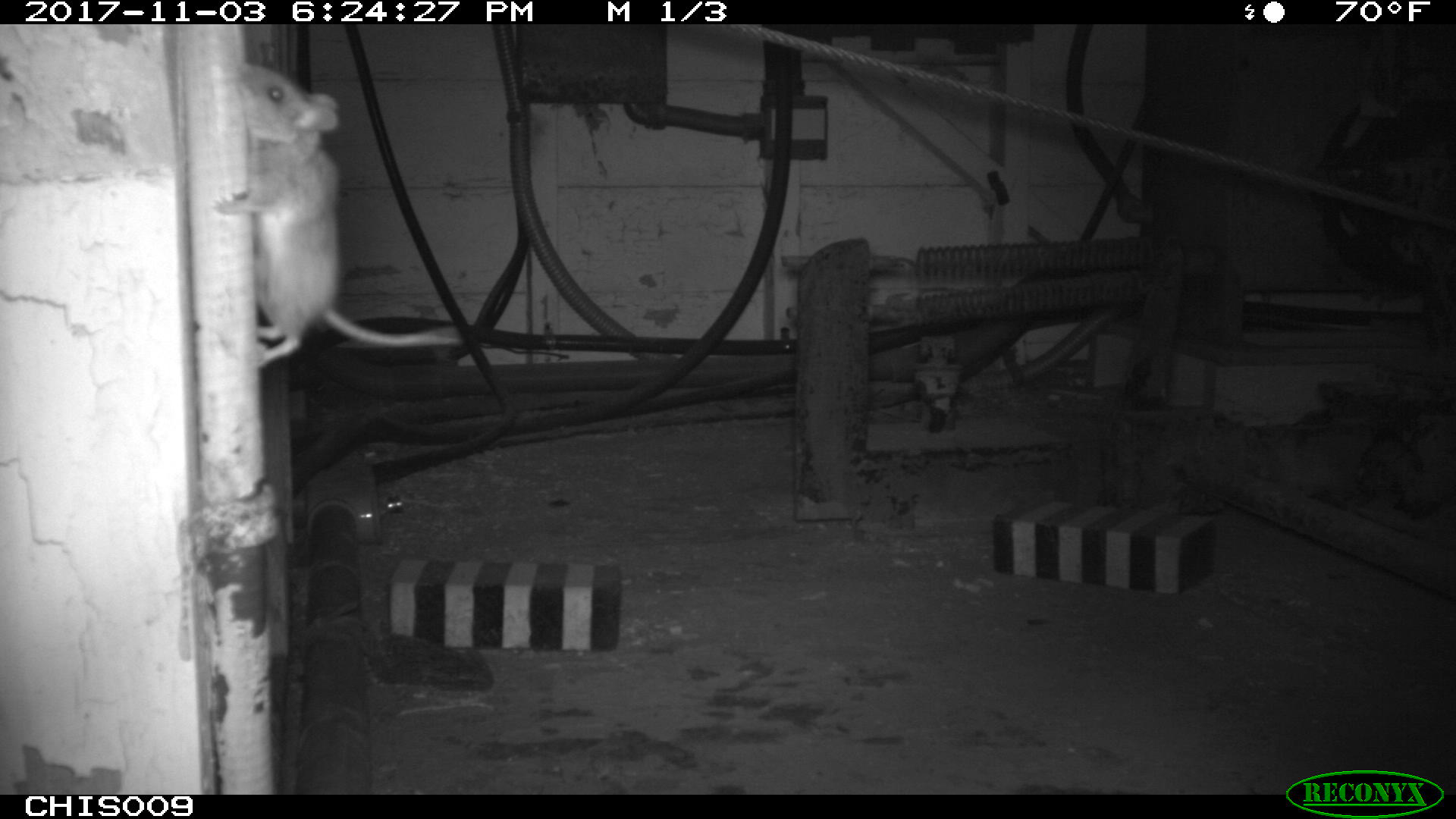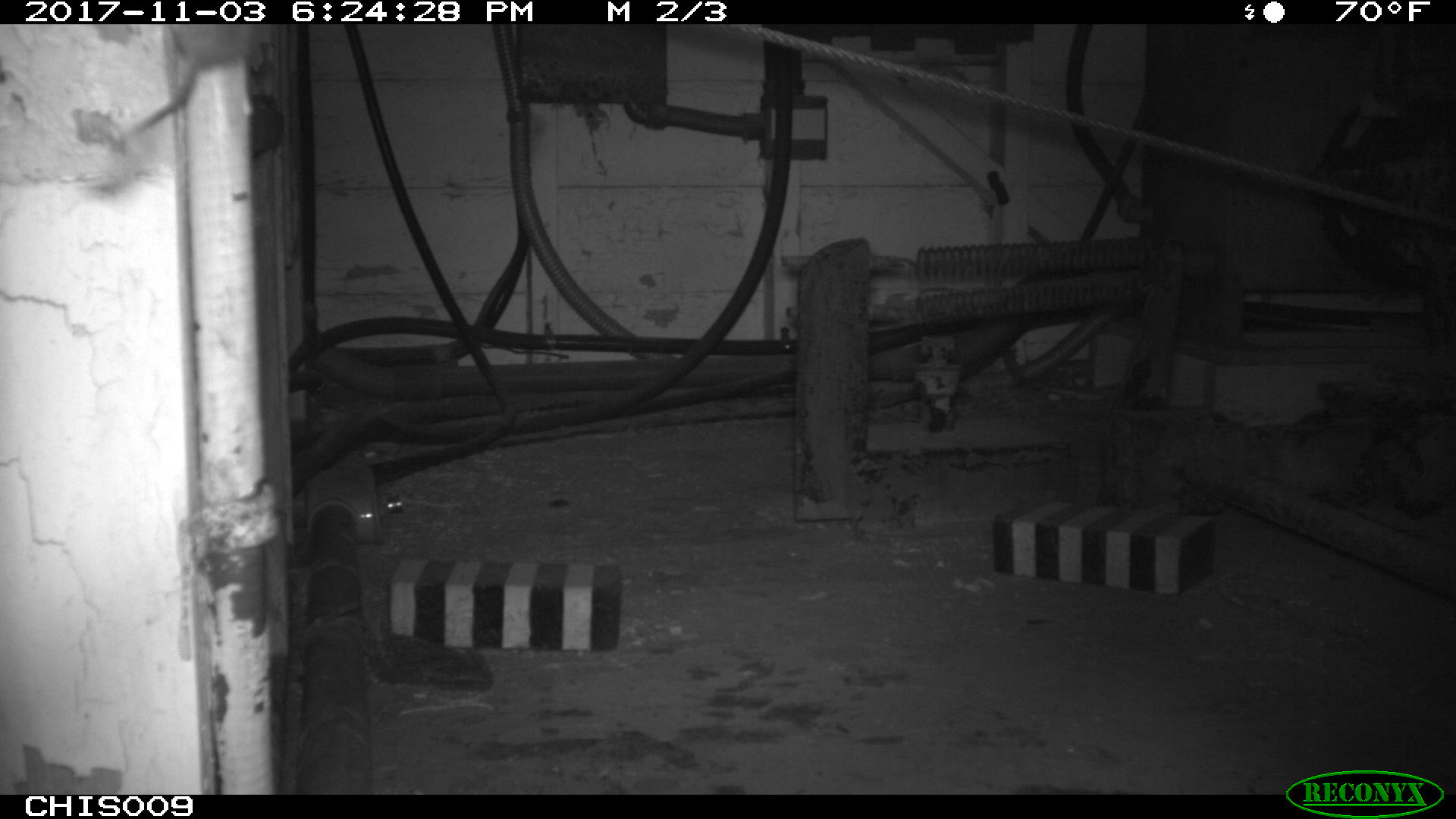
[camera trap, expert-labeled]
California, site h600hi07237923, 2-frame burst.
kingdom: Animalia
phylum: Chordata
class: Mammalia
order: Rodentia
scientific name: Rodentia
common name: rodent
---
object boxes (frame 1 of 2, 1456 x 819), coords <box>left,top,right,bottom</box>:
rodent: <box>383,493,404,516</box>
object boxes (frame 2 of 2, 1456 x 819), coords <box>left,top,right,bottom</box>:
rodent: <box>377,491,403,516</box>